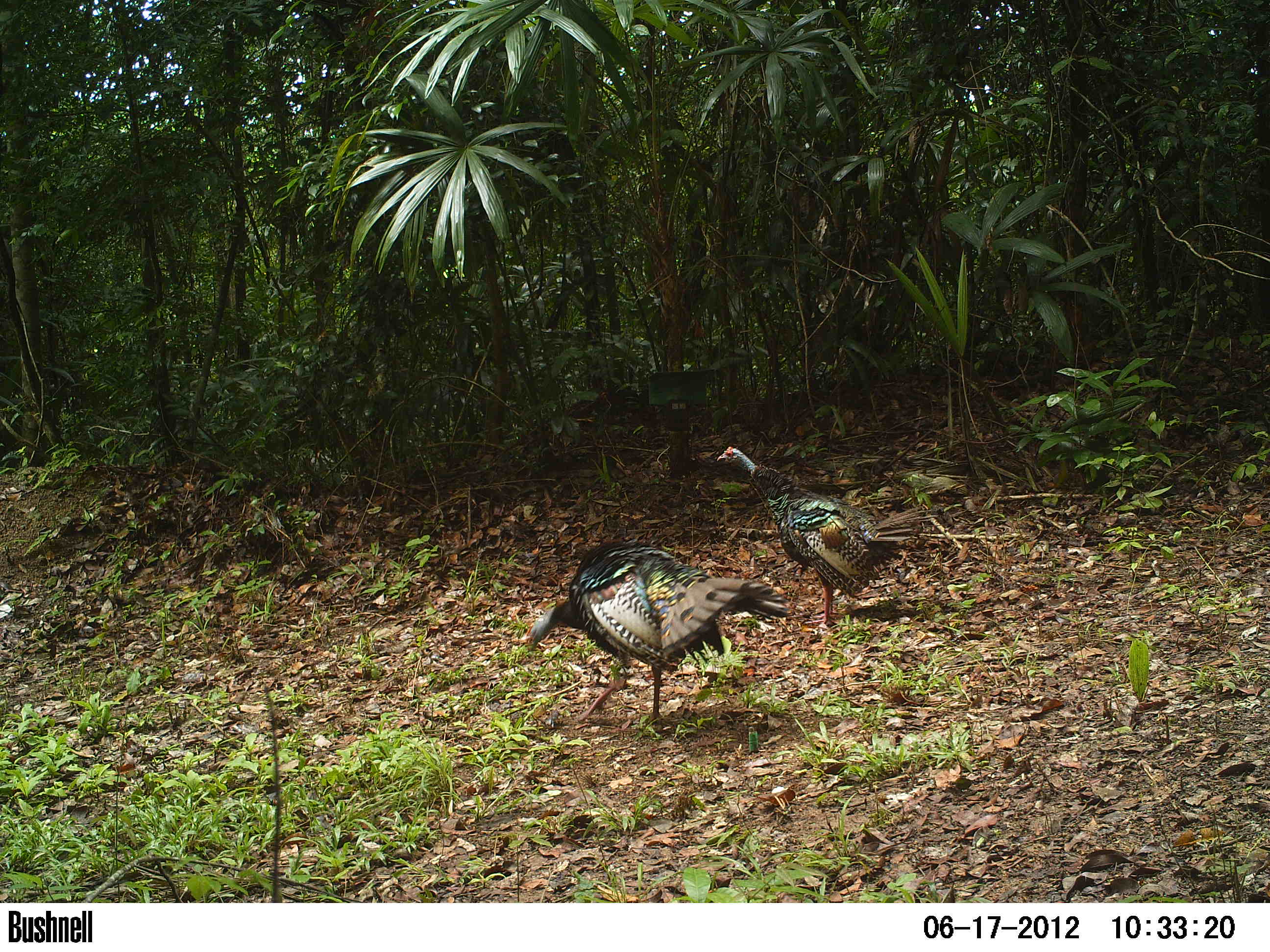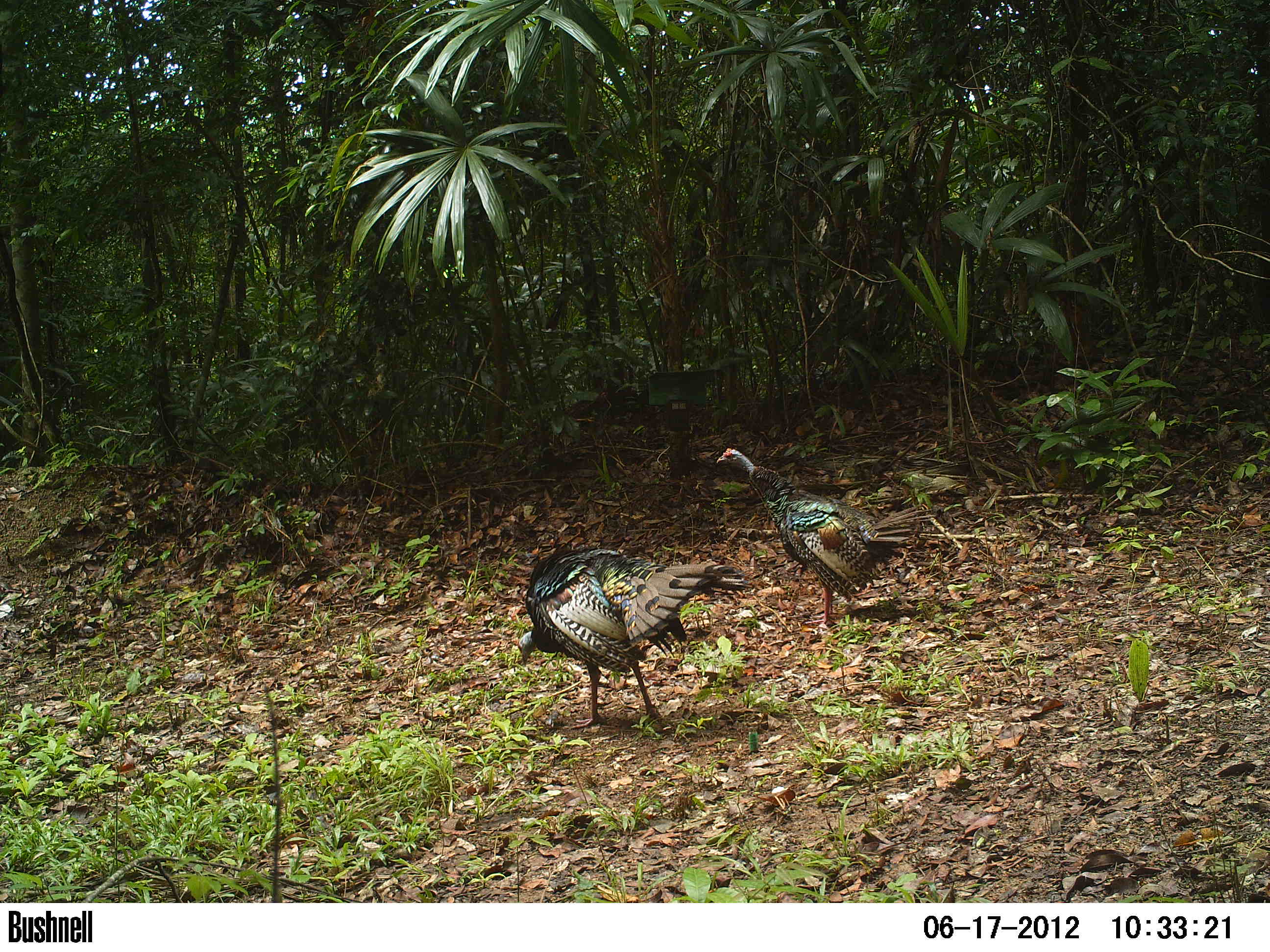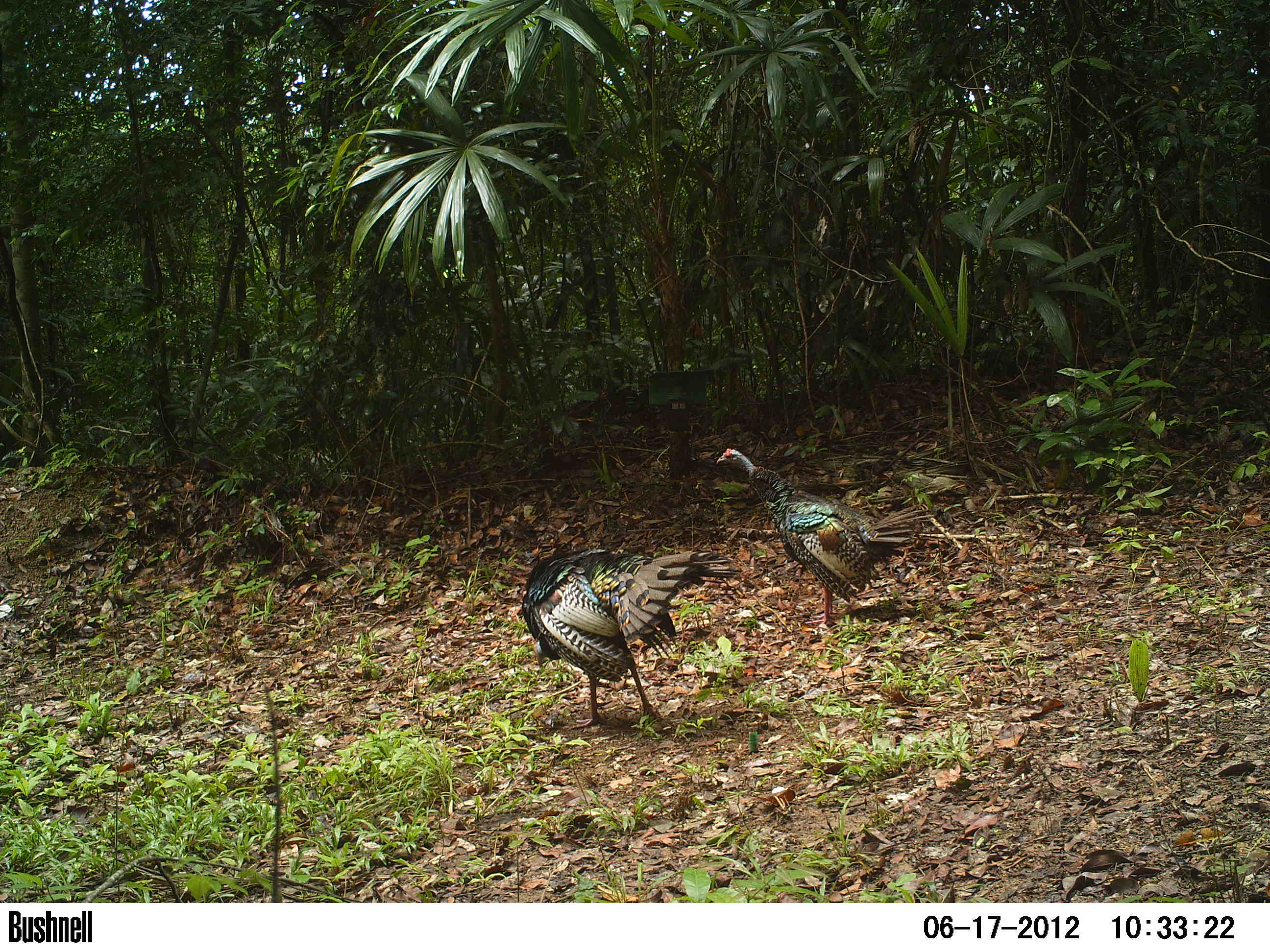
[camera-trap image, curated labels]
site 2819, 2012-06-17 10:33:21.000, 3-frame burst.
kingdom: Animalia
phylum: Chordata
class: Aves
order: Galliformes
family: Phasianidae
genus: Meleagris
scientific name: Meleagris ocellata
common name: ocellated turkey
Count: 2.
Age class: adult.